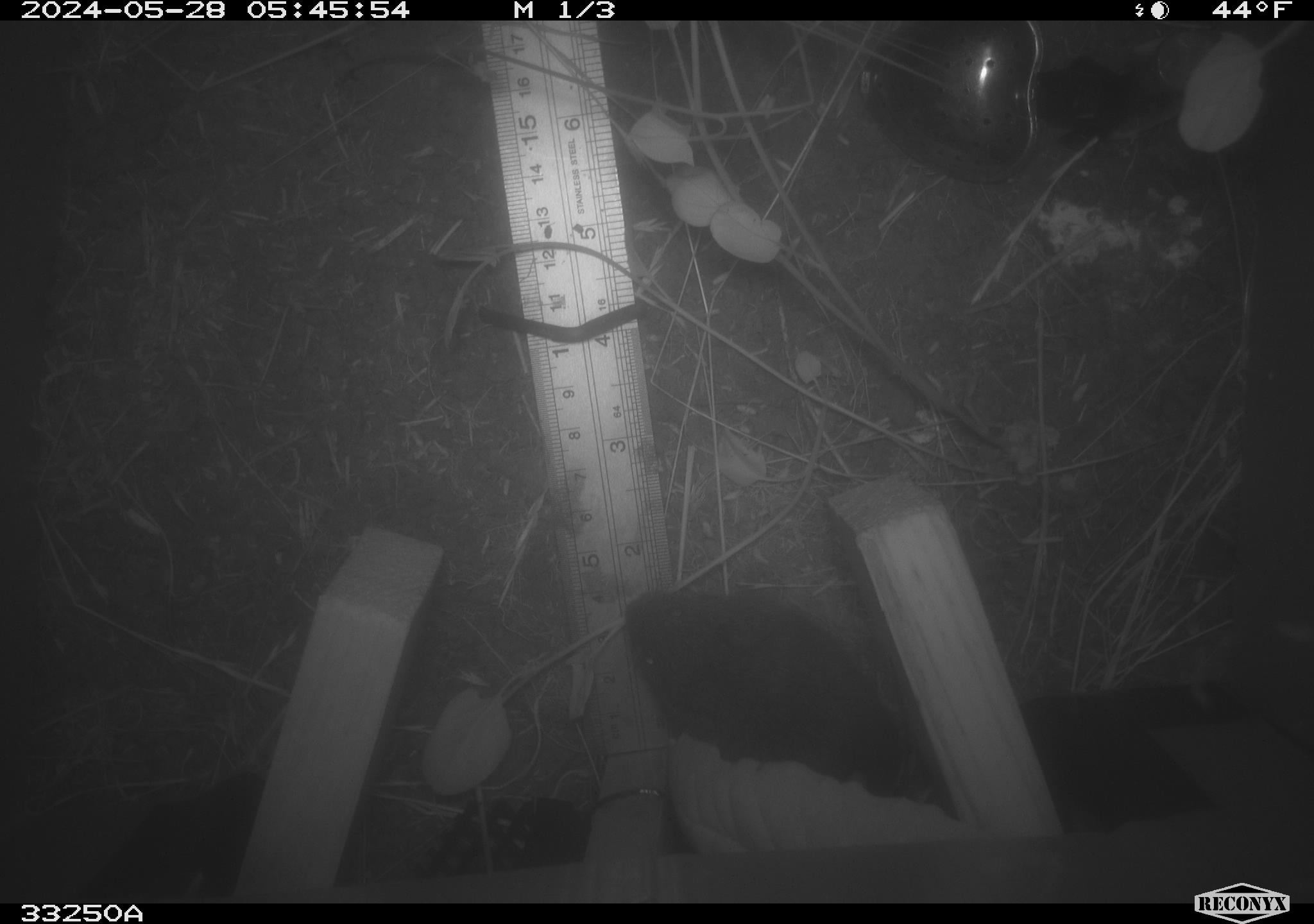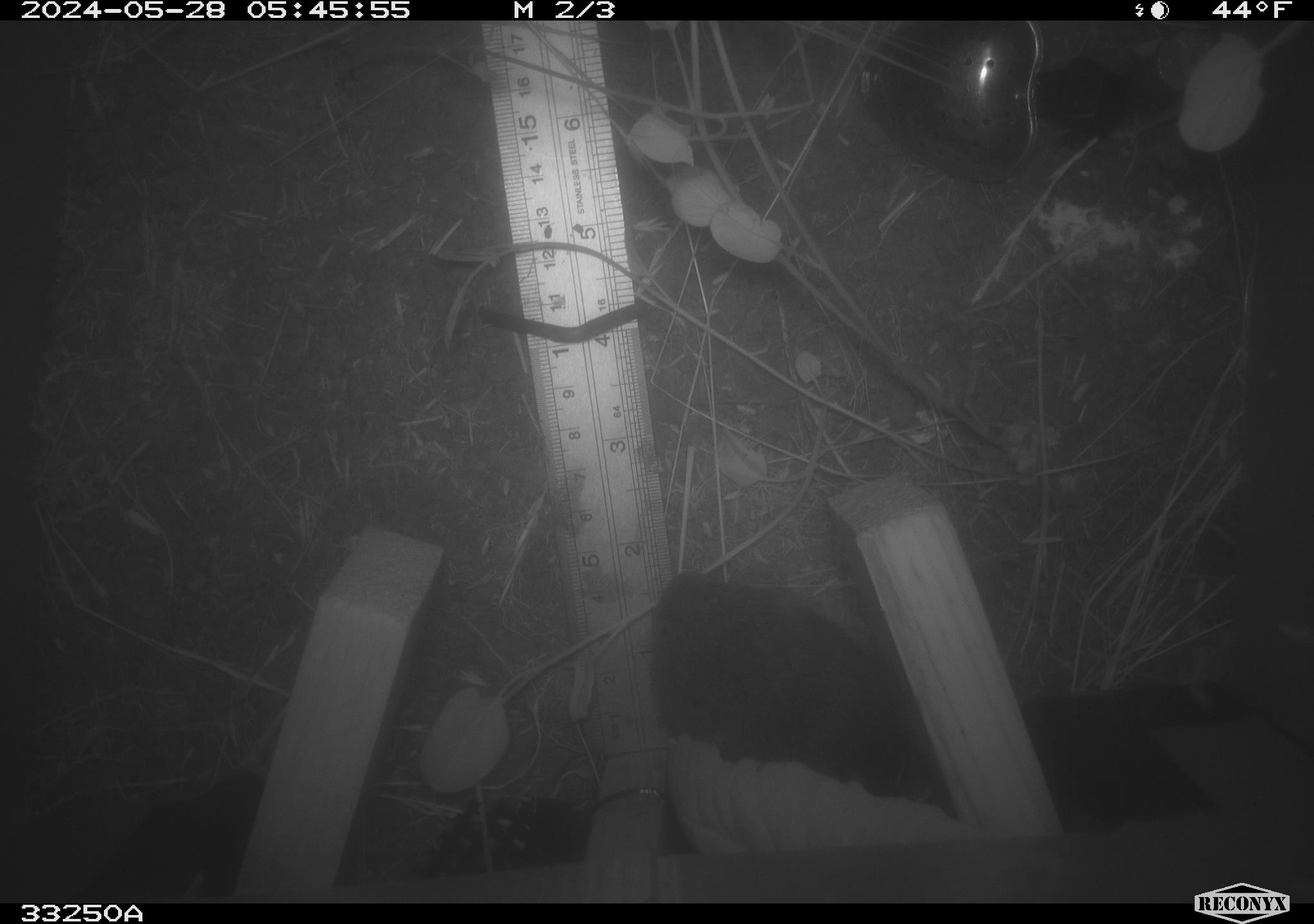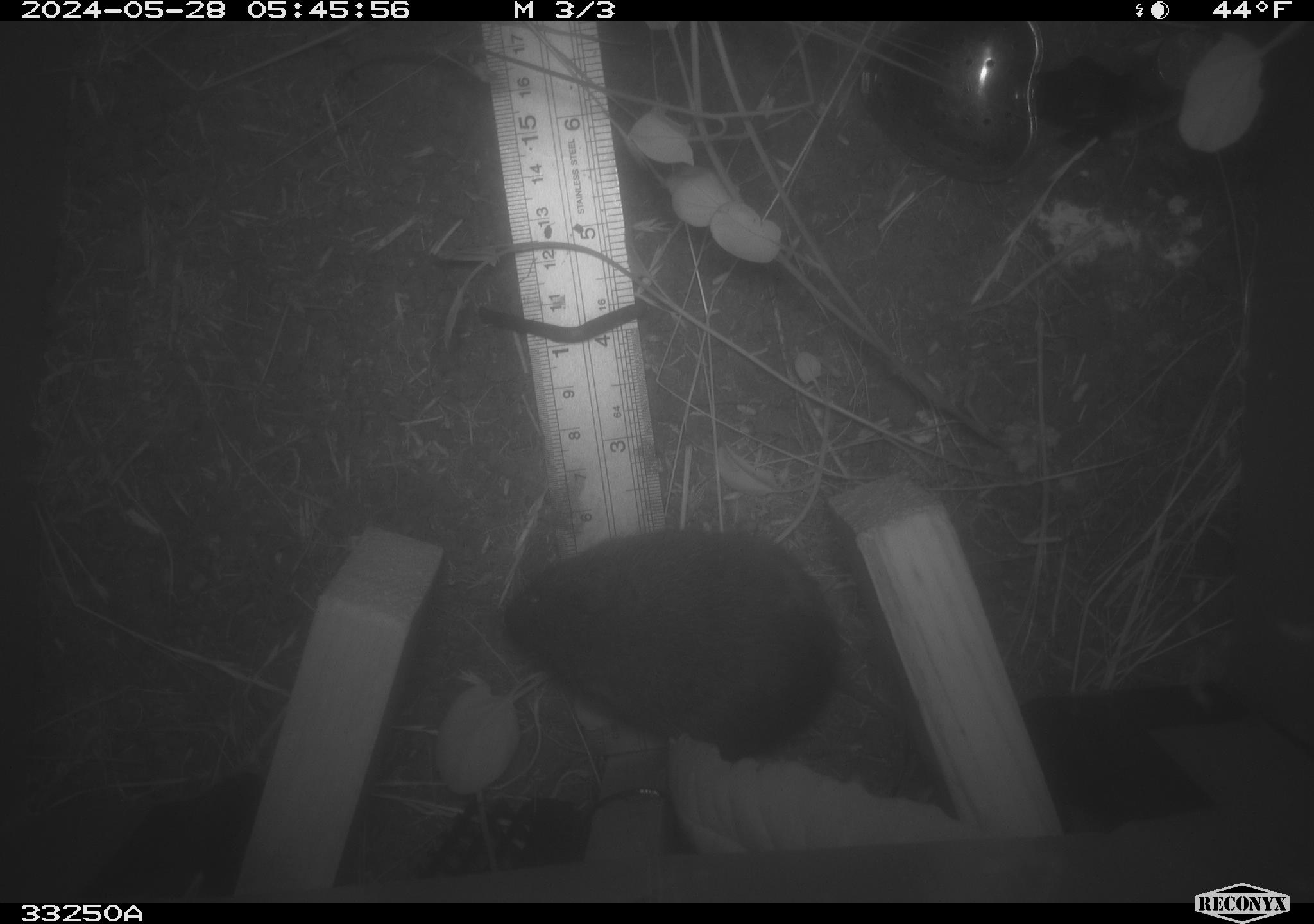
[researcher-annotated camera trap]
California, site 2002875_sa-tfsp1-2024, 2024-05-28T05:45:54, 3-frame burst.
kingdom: Animalia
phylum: Chordata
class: Mammalia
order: Rodentia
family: Cricetidae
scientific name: Arvicolinae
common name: voles, lemmings, and muskrats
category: arvicolinae subfamily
Arvicolinae subfamily (voles, lemmings, and muskrats) (Arvicolinae).